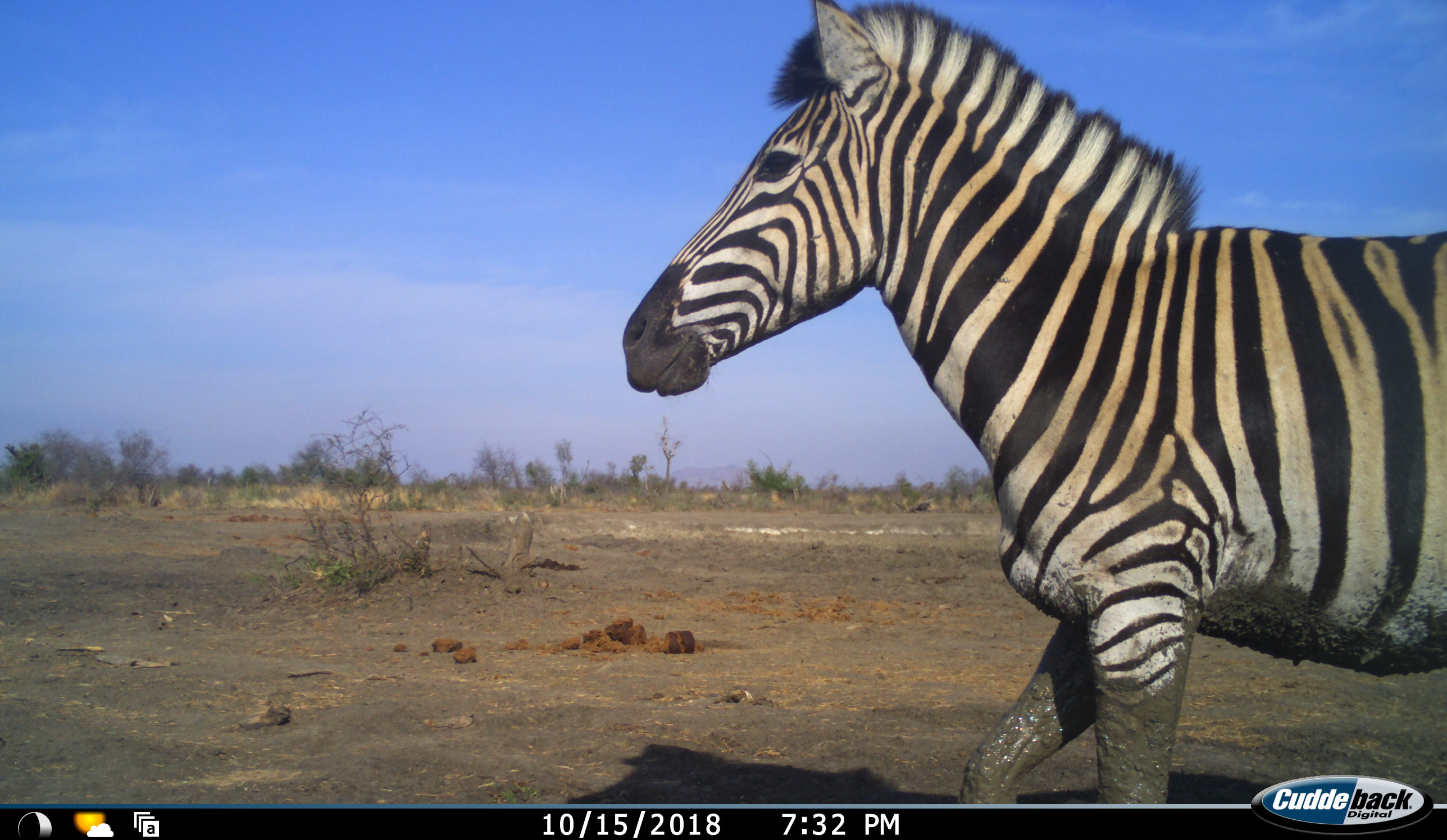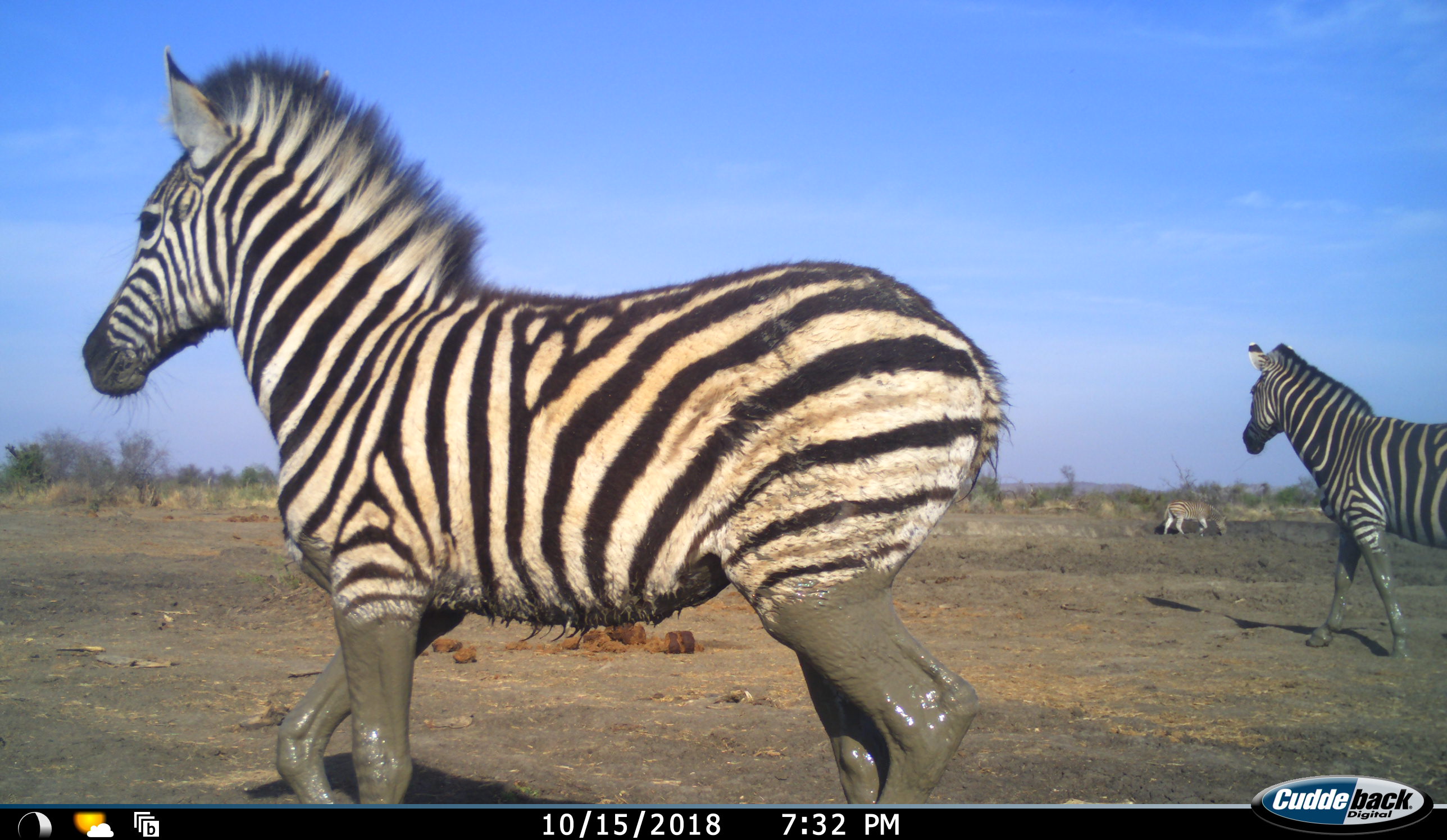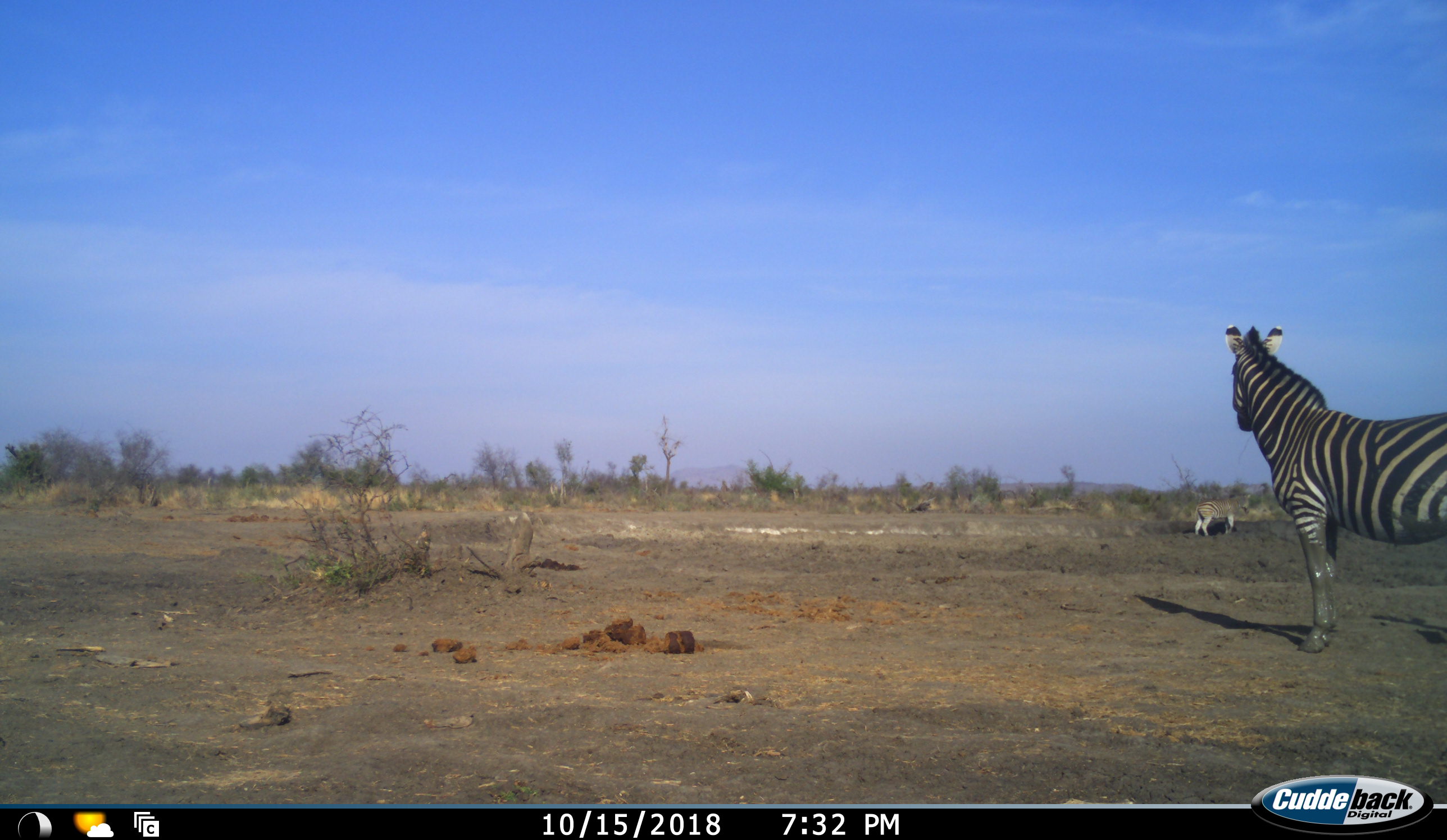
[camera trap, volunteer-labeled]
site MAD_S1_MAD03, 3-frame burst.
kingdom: Animalia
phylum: Chordata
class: Mammalia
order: Perissodactyla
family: Equidae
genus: Equus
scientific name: Equus quagga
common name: plains zebra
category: zebraplains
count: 3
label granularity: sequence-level